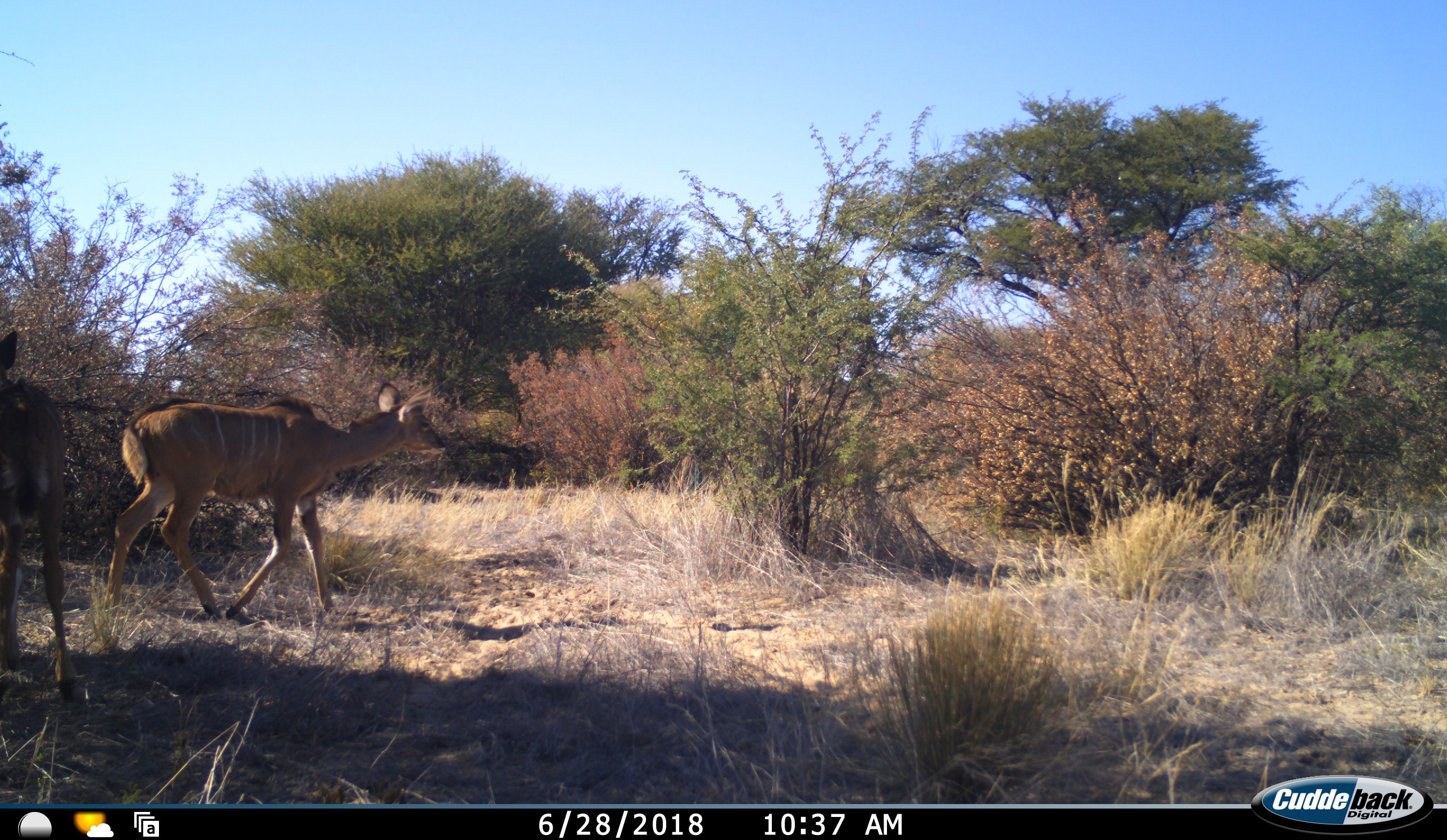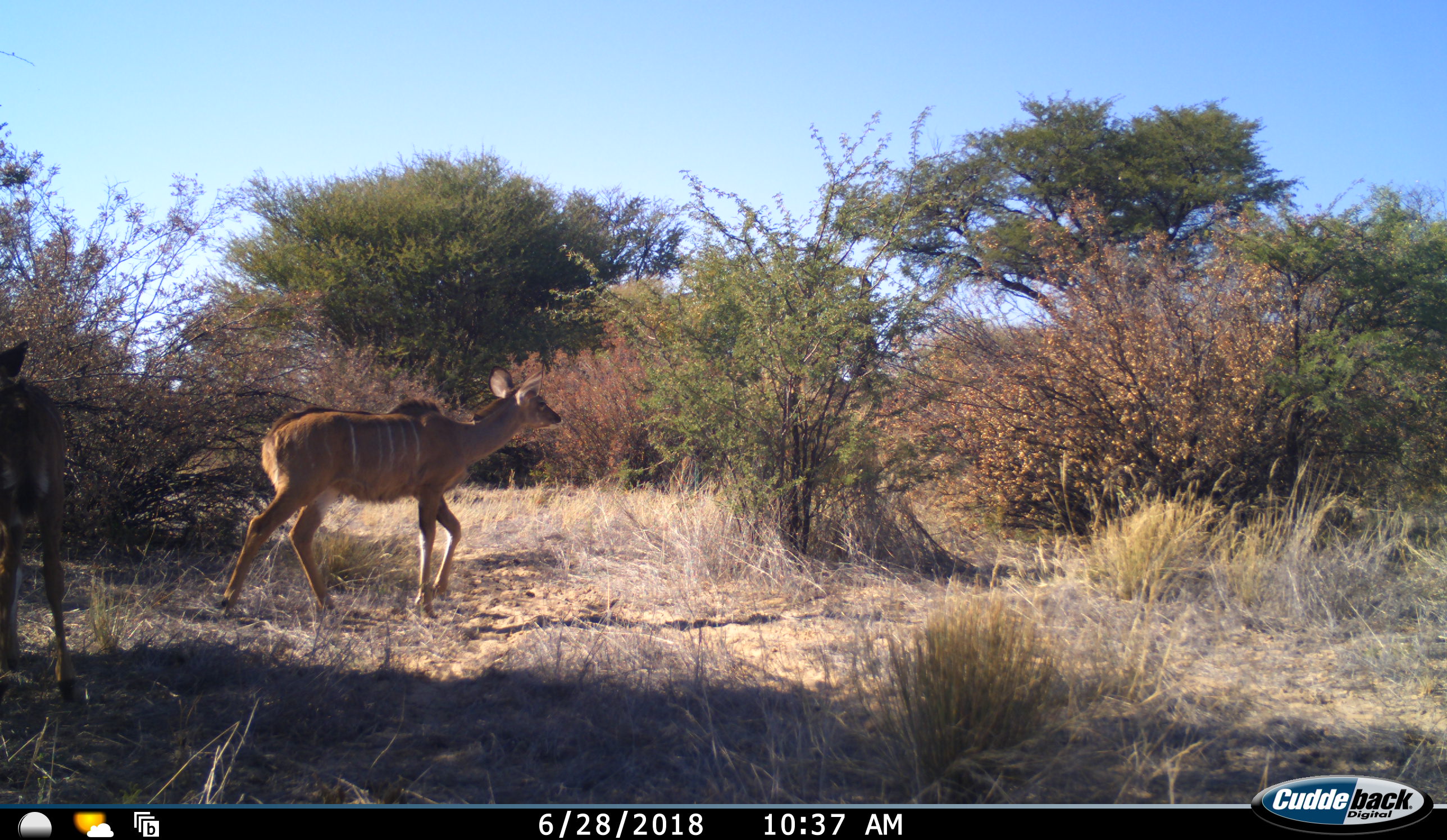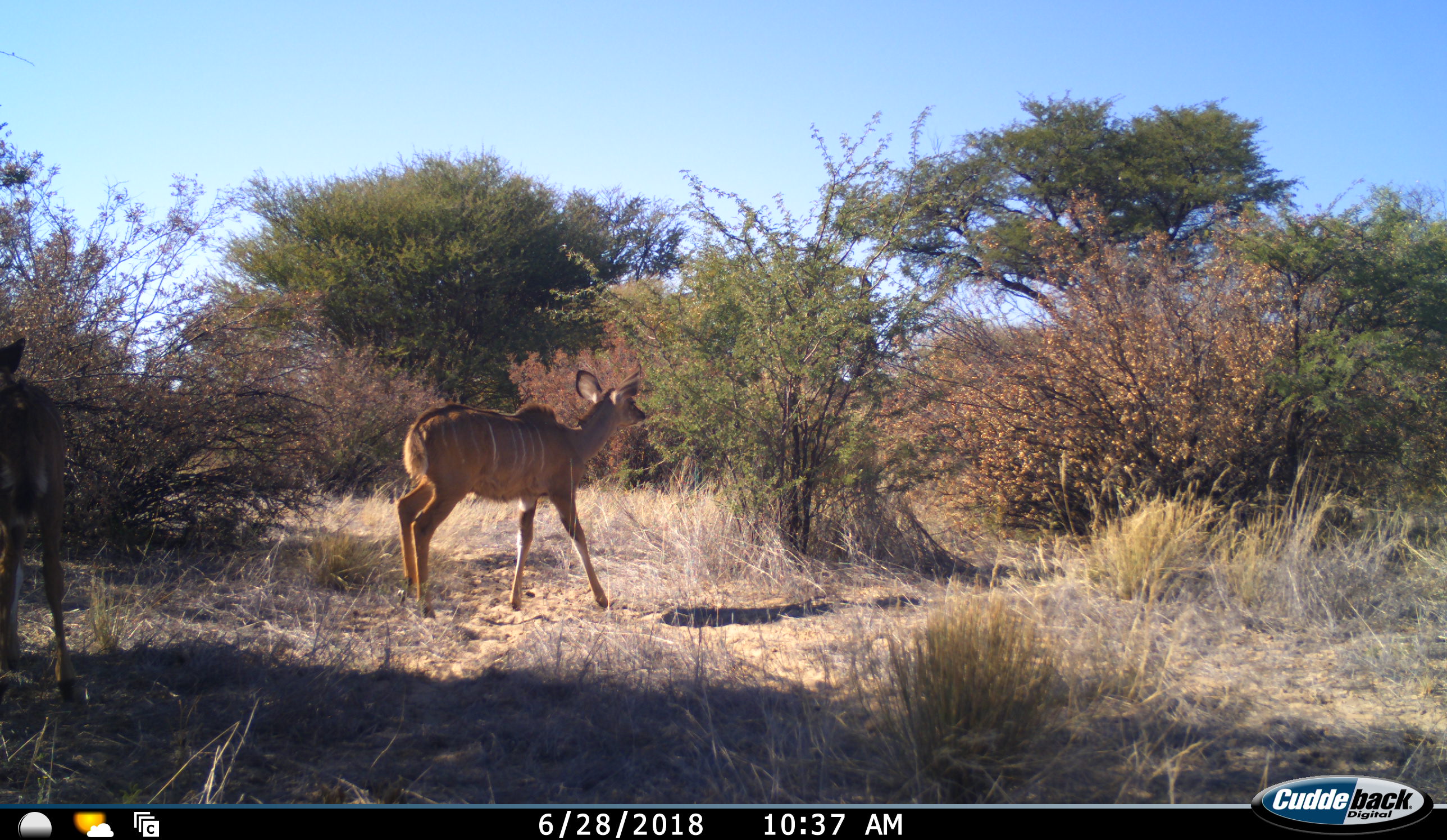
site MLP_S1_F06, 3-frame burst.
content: unidentified animal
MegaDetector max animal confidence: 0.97